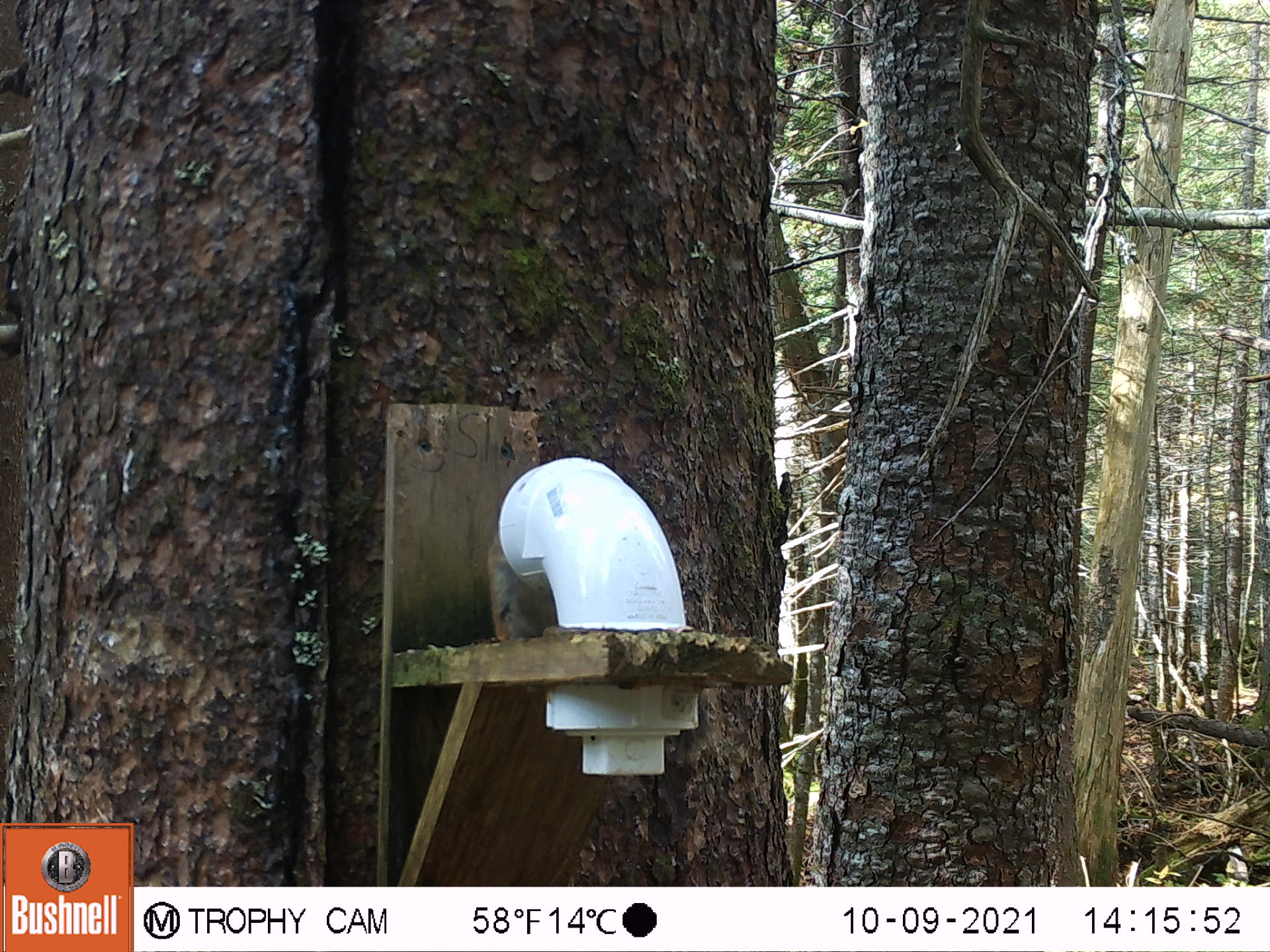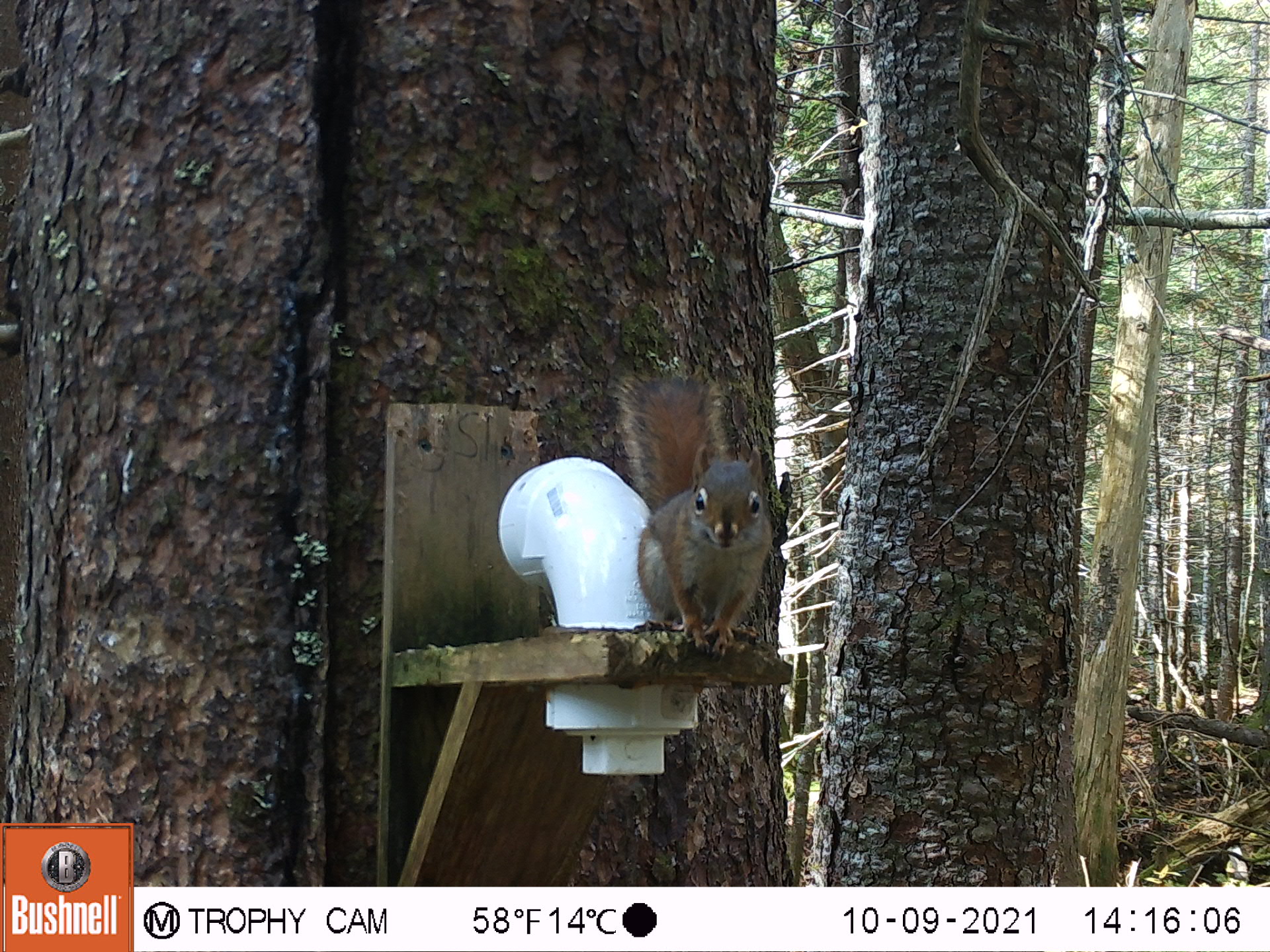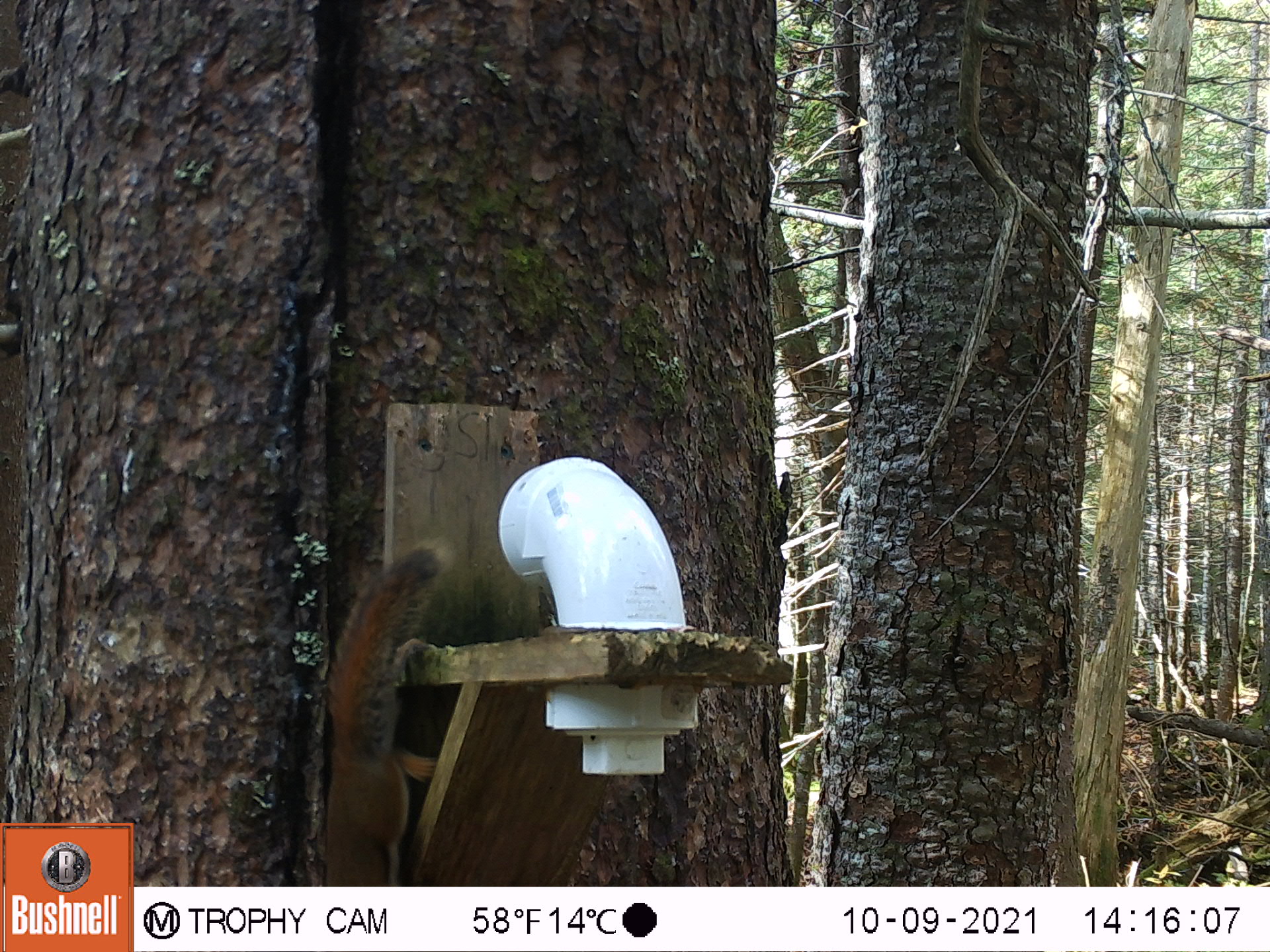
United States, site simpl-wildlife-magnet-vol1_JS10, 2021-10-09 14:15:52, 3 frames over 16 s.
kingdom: Animalia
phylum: Chordata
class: Mammalia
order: Rodentia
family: Sciuridae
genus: Tamiasciurus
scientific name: Tamiasciurus hudsonicus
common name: red squirrel